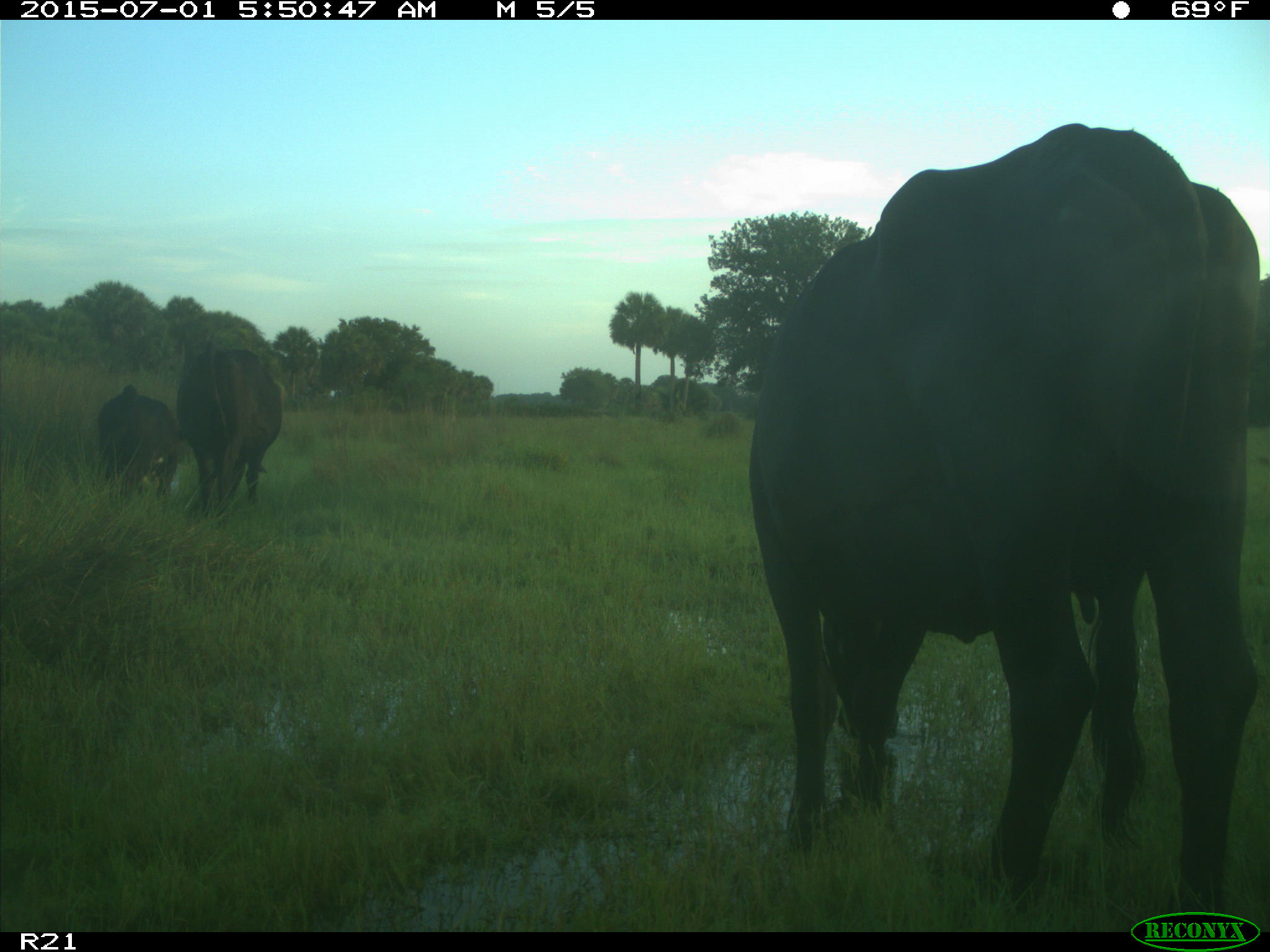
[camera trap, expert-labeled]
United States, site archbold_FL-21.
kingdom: Animalia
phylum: Chordata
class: Mammalia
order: Artiodactyla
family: Bovidae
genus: Bos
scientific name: Bos taurus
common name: domestic cow